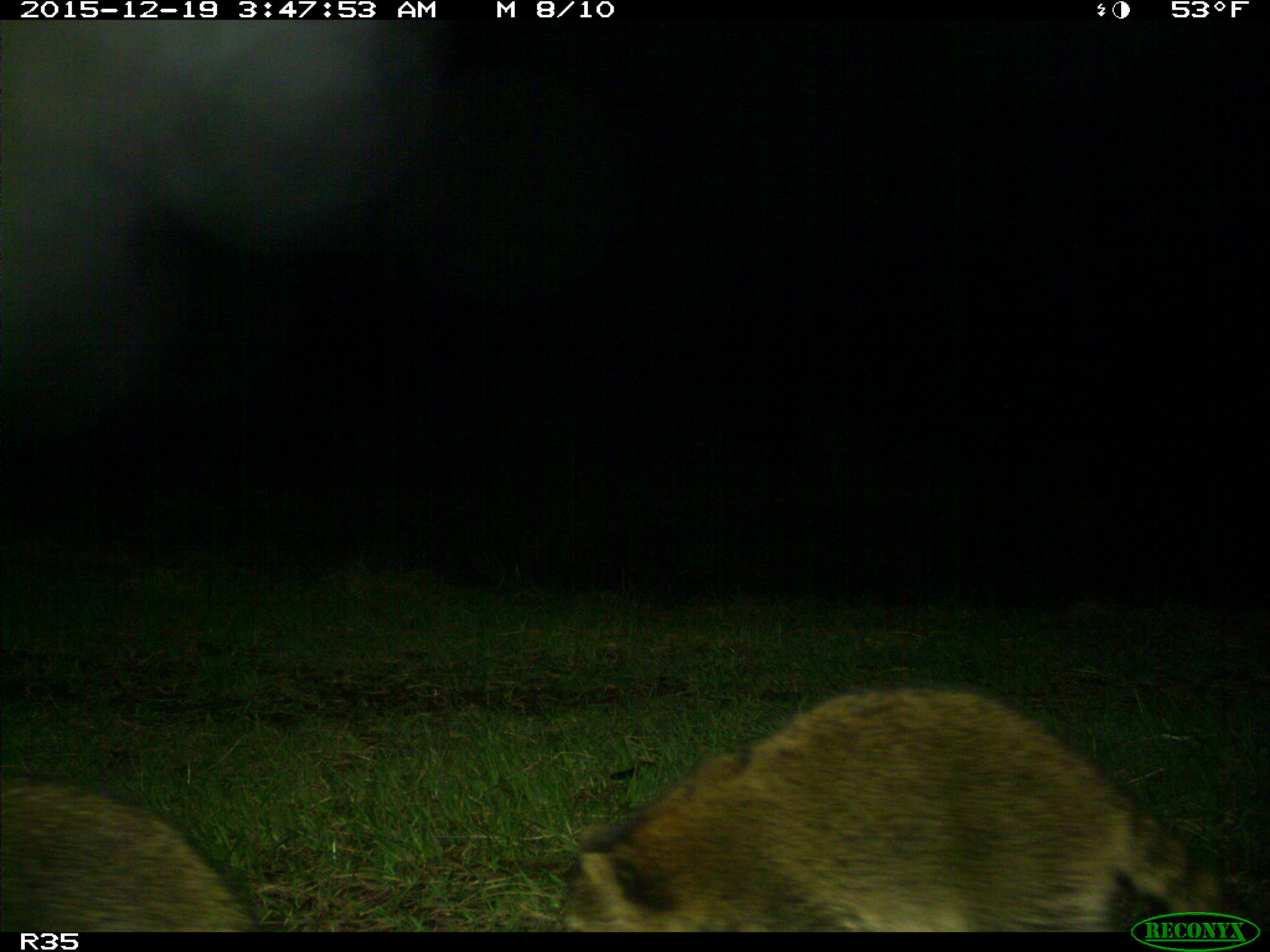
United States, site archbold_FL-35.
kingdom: Animalia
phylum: Chordata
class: Mammalia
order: Carnivora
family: Procyonidae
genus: Procyon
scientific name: Procyon lotor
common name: common raccoon